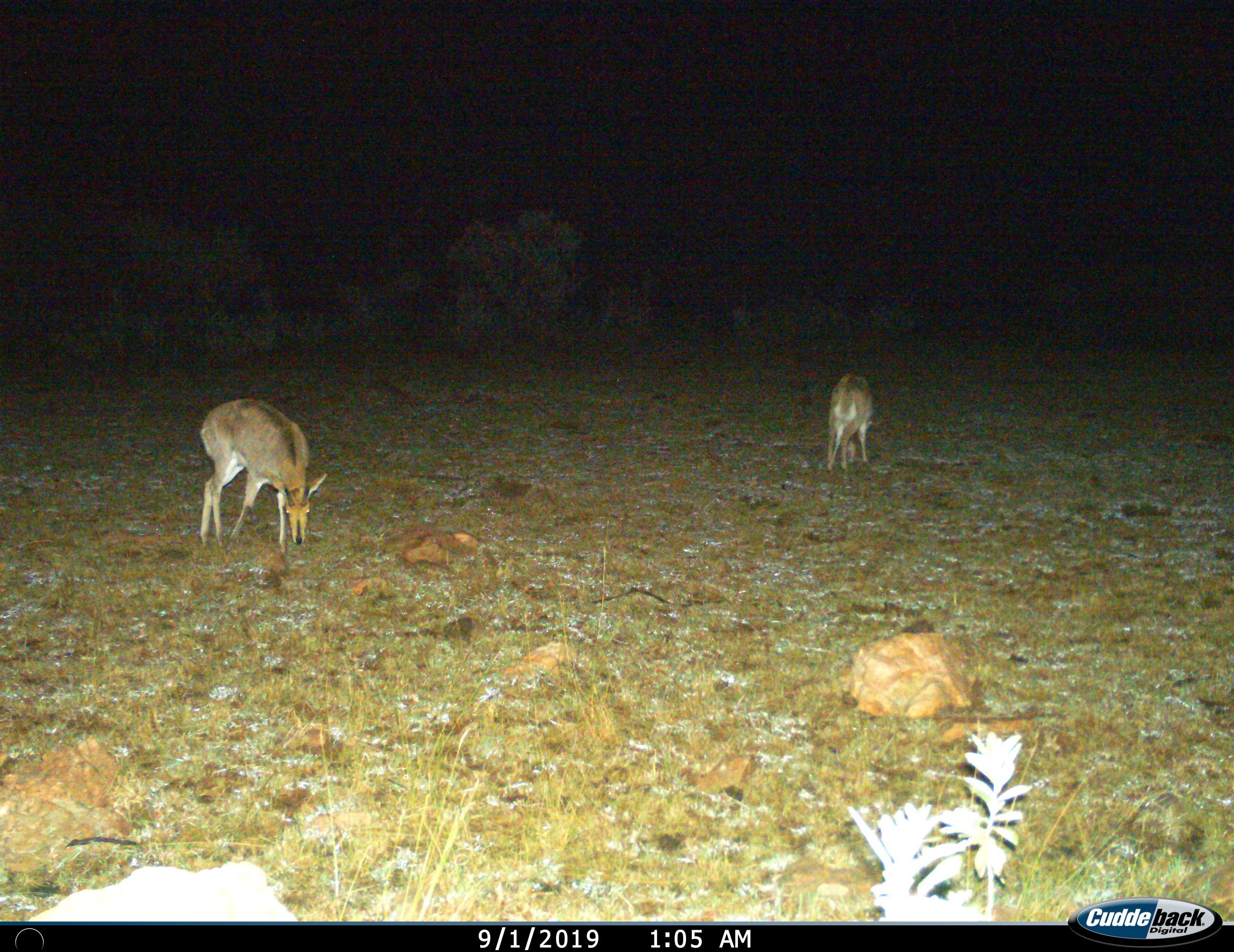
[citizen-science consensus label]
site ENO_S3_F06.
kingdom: Animalia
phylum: Chordata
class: Mammalia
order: Artiodactyla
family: Bovidae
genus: Sylvicapra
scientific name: Sylvicapra grimmia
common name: common duiker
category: duikercommongrey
Duikercommongrey (common duiker) (Sylvicapra grimmia), count 2. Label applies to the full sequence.